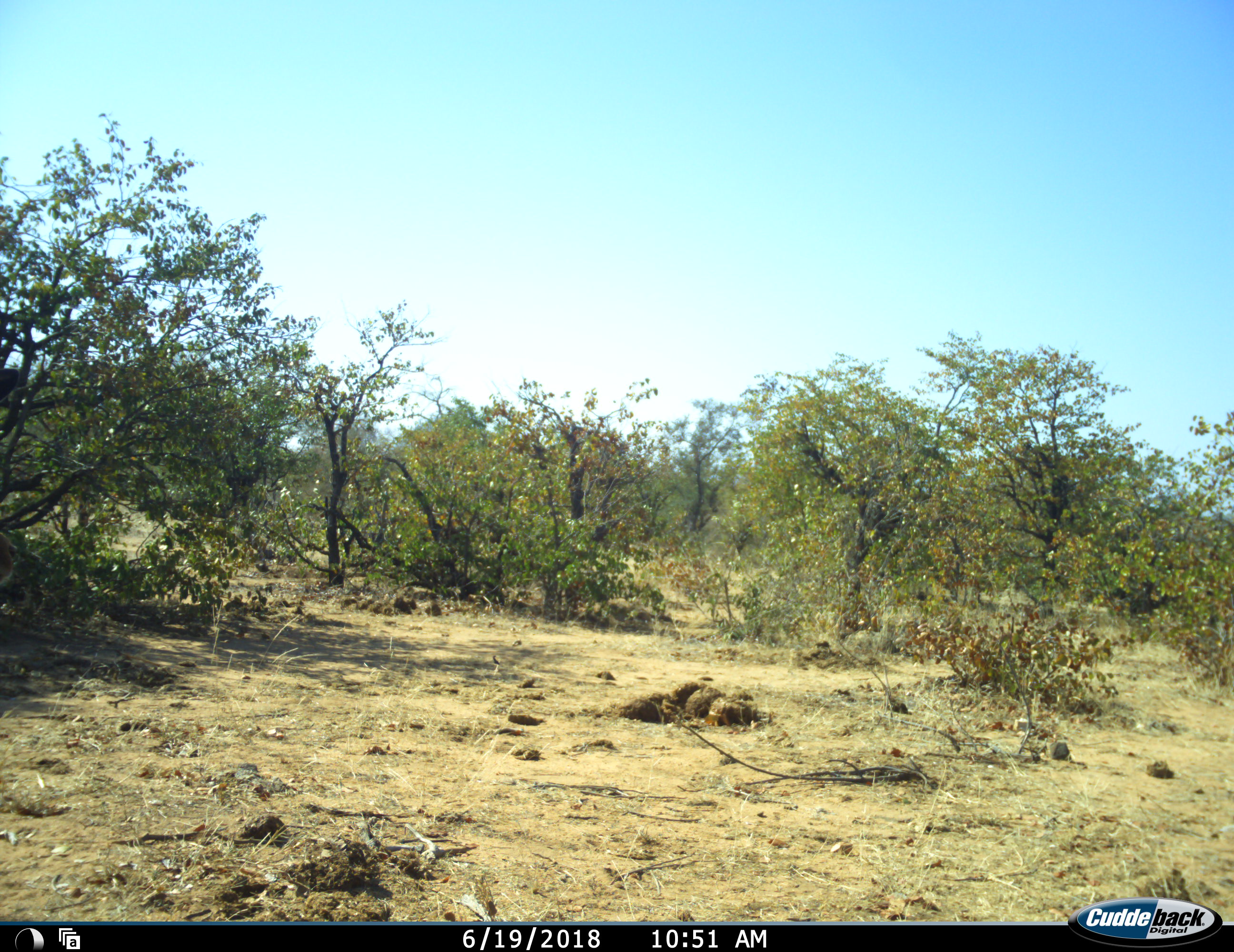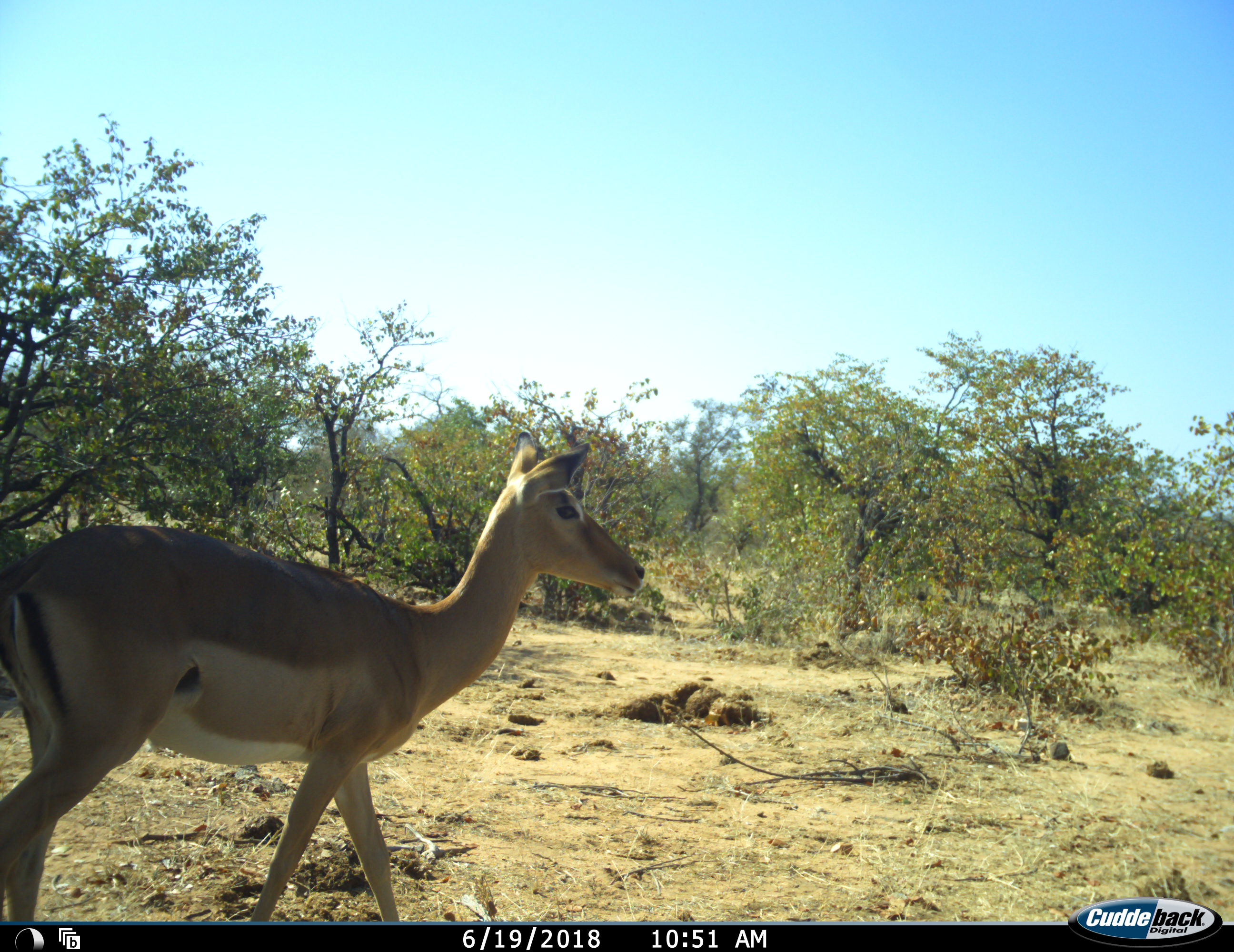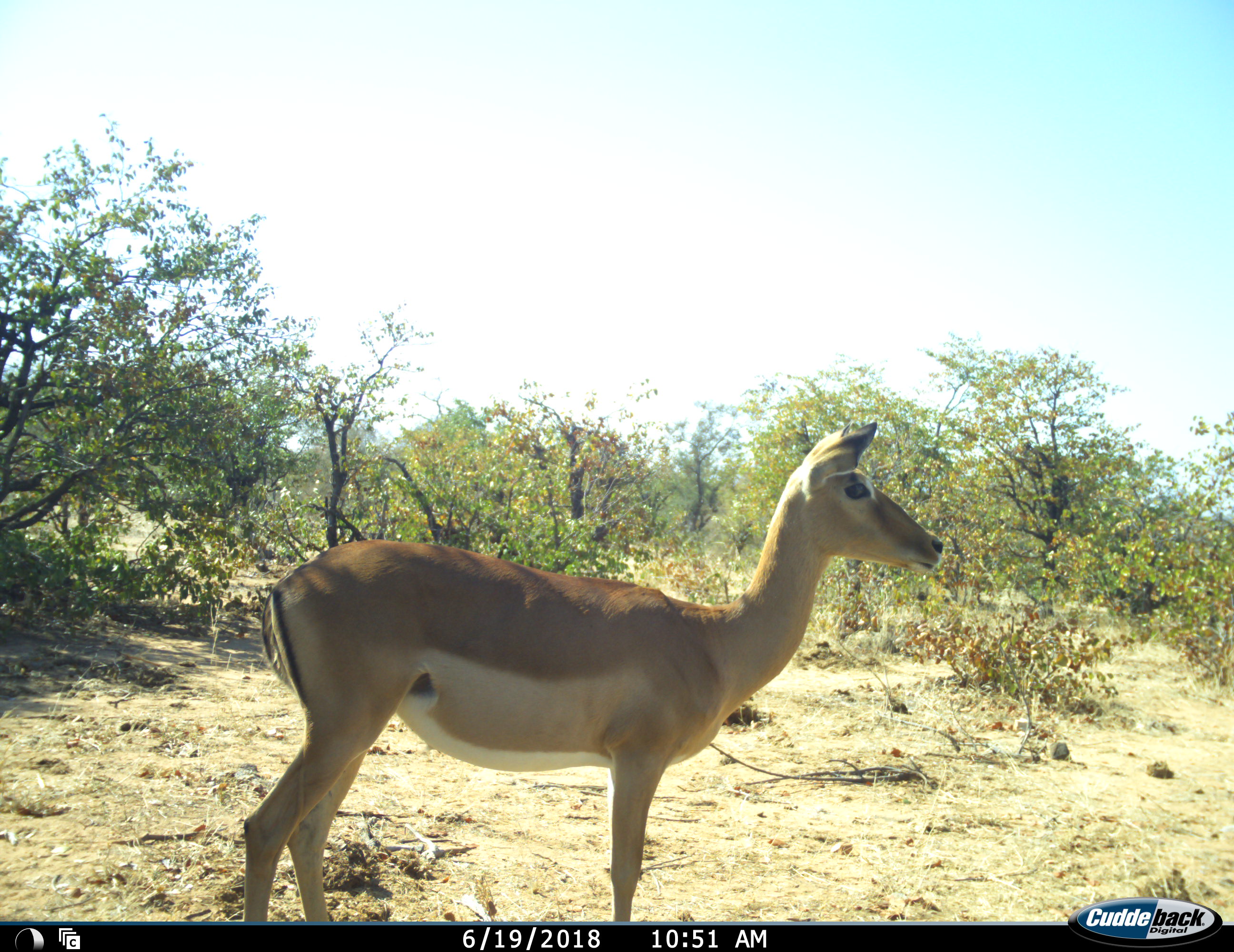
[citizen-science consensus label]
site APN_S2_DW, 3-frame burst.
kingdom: Animalia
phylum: Chordata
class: Mammalia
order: Artiodactyla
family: Bovidae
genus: Aepyceros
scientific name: Aepyceros melampus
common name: impala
Impala (Aepyceros melampus), count 1. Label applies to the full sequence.